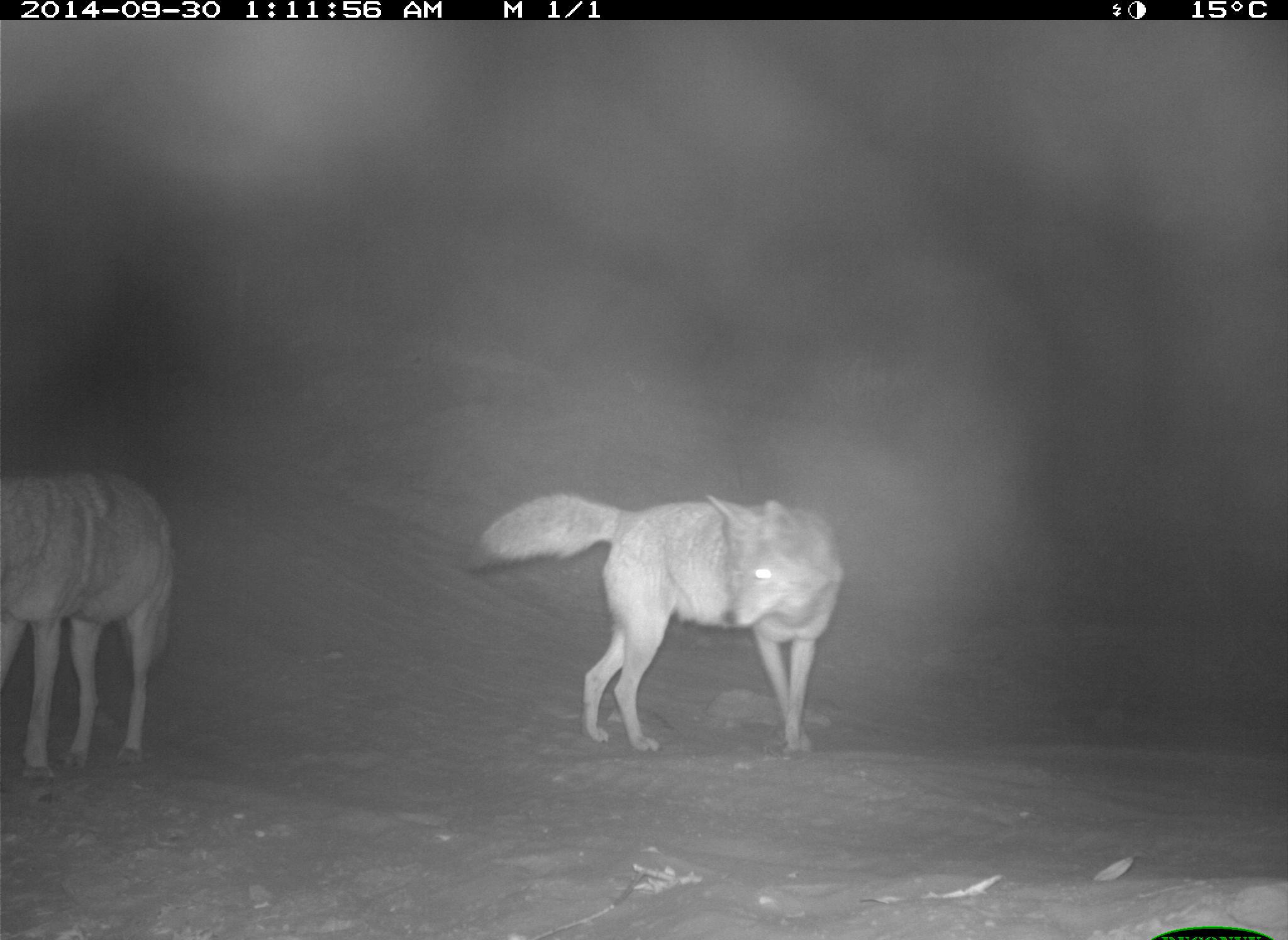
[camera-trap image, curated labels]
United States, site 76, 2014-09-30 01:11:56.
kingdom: Animalia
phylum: Chordata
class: Mammalia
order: Carnivora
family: Canidae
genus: Canis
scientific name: Canis latrans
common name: coyote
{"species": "coyote (Canis latrans)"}